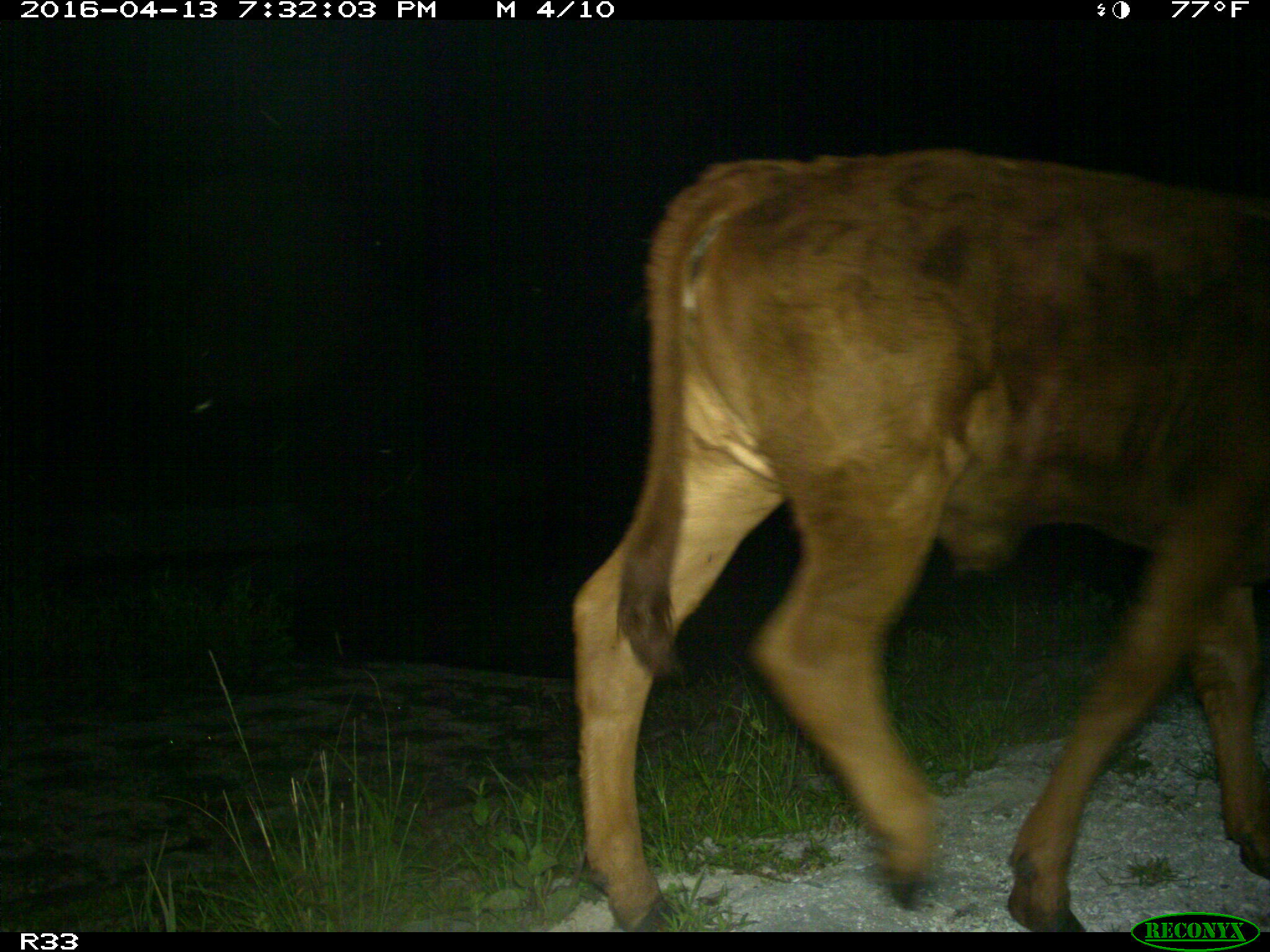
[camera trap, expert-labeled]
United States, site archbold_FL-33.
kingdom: Animalia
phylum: Chordata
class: Mammalia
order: Artiodactyla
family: Bovidae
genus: Bos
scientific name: Bos taurus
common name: domestic cow